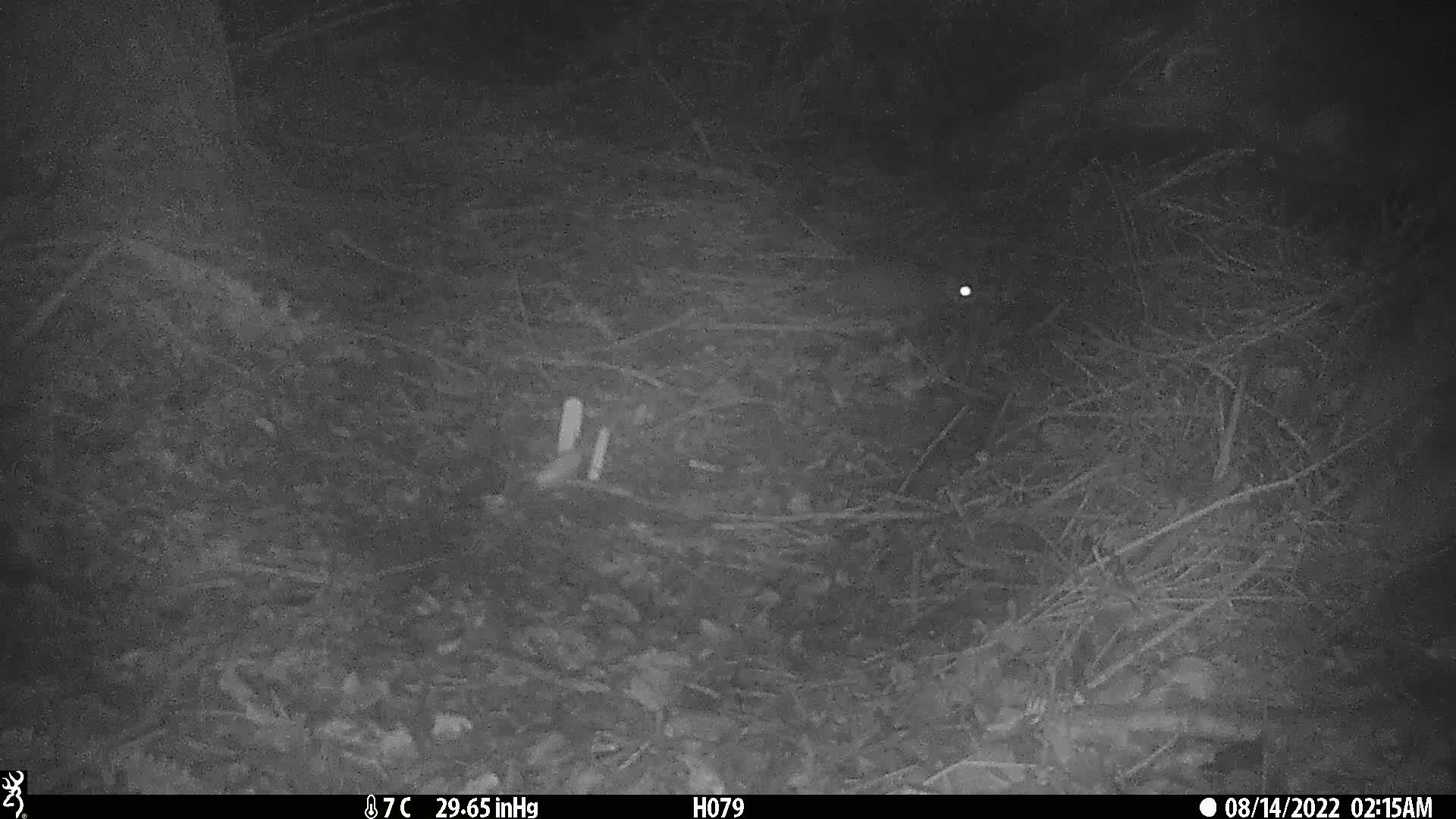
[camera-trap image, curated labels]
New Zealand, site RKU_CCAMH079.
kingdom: Animalia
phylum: Chordata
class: Mammalia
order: Rodentia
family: Muridae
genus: Rattus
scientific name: Rattus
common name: rat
Rat (Rattus).